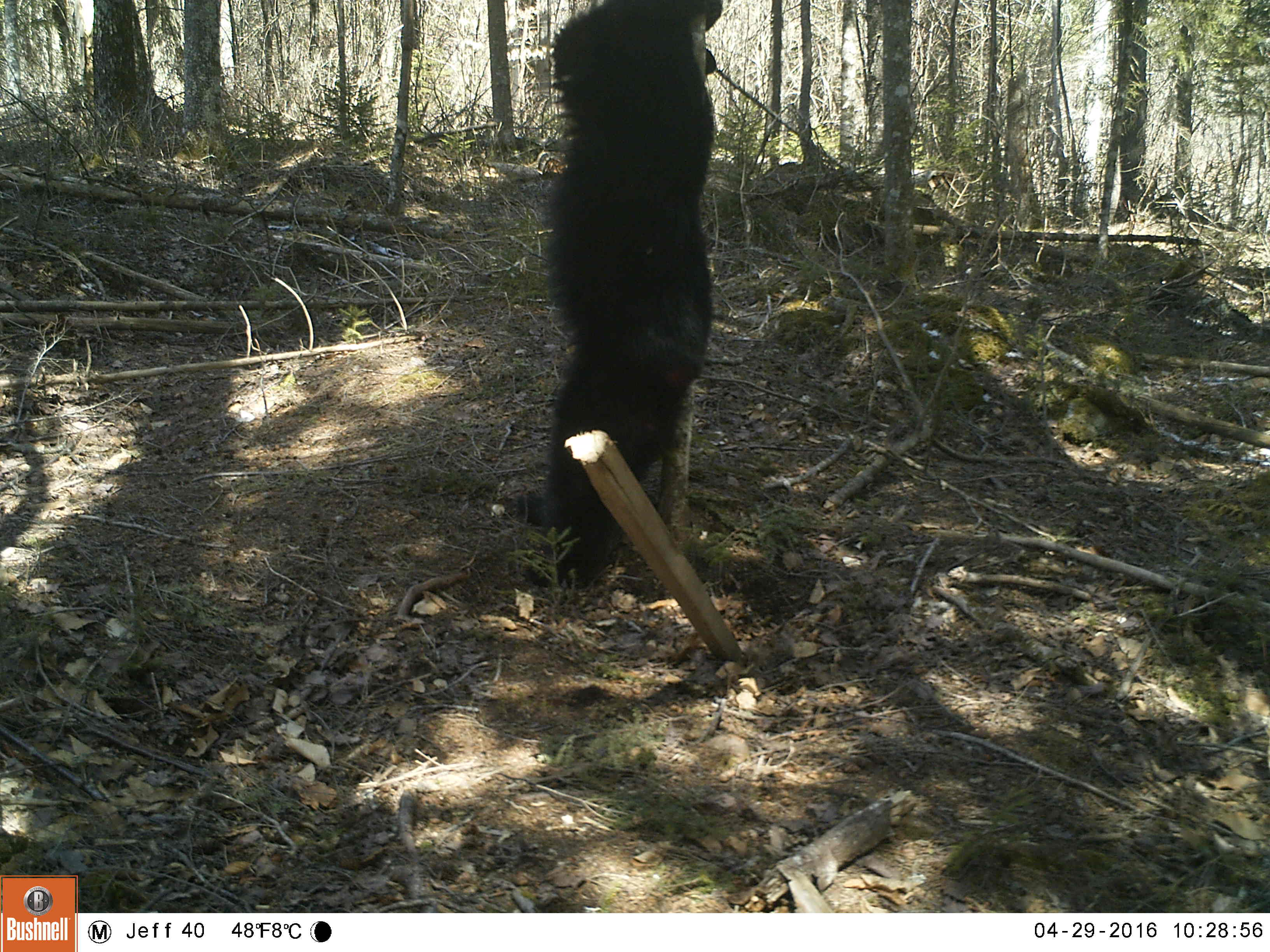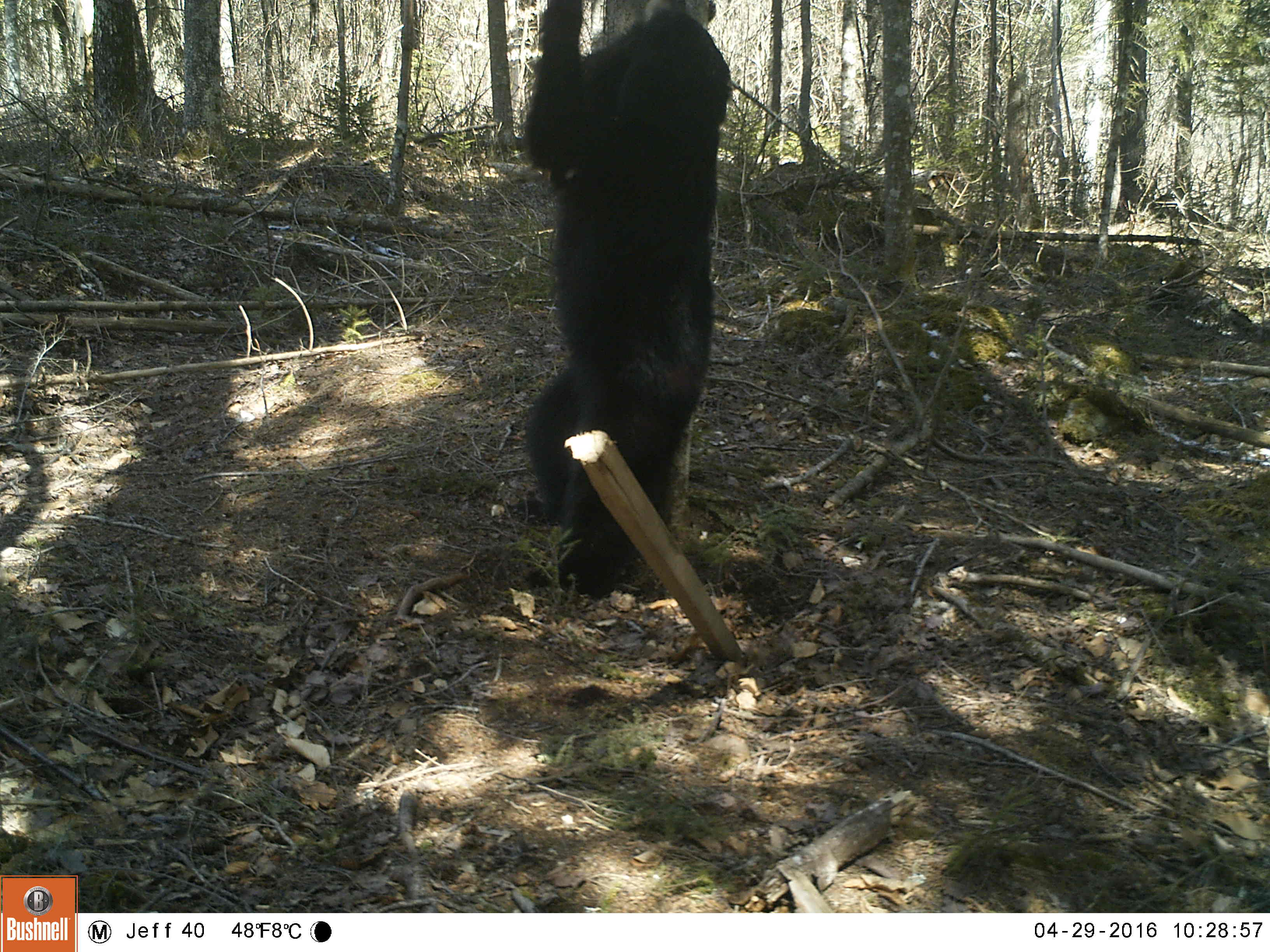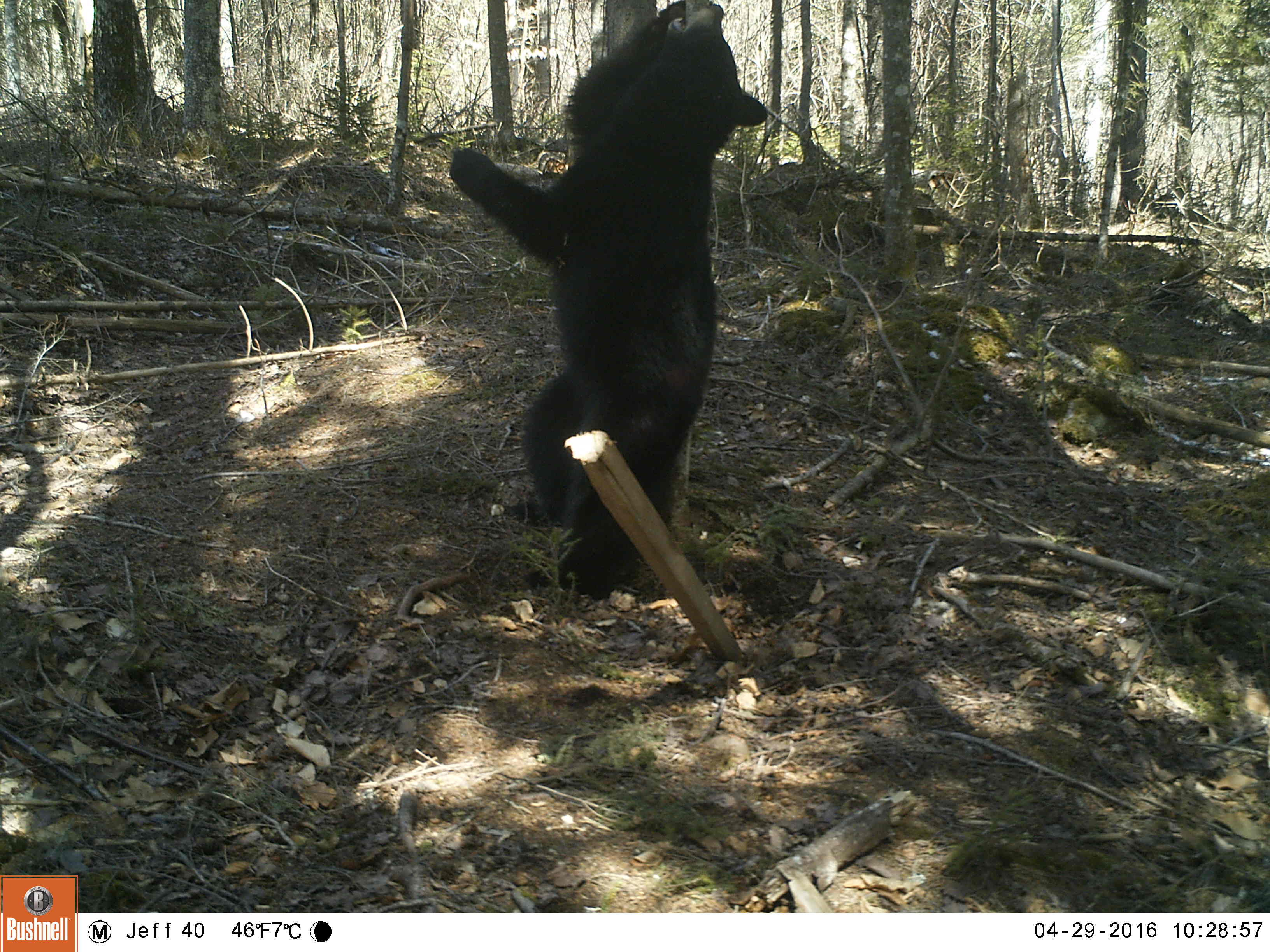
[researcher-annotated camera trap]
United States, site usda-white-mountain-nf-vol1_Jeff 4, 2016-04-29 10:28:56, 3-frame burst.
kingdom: Animalia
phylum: Chordata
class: Mammalia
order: Carnivora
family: Ursidae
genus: Ursus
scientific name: Ursus americanus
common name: black bear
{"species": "black bear (Ursus americanus)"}